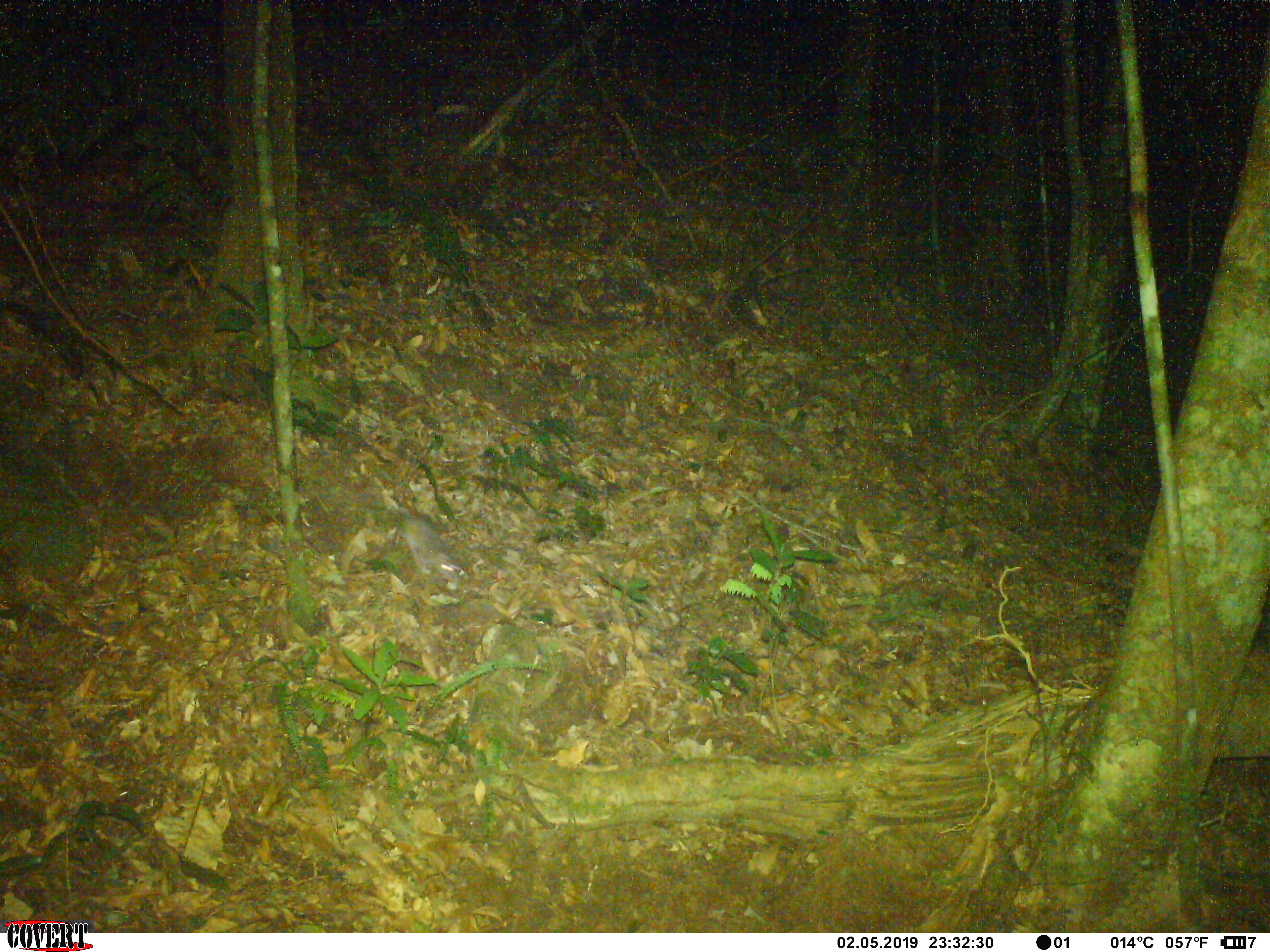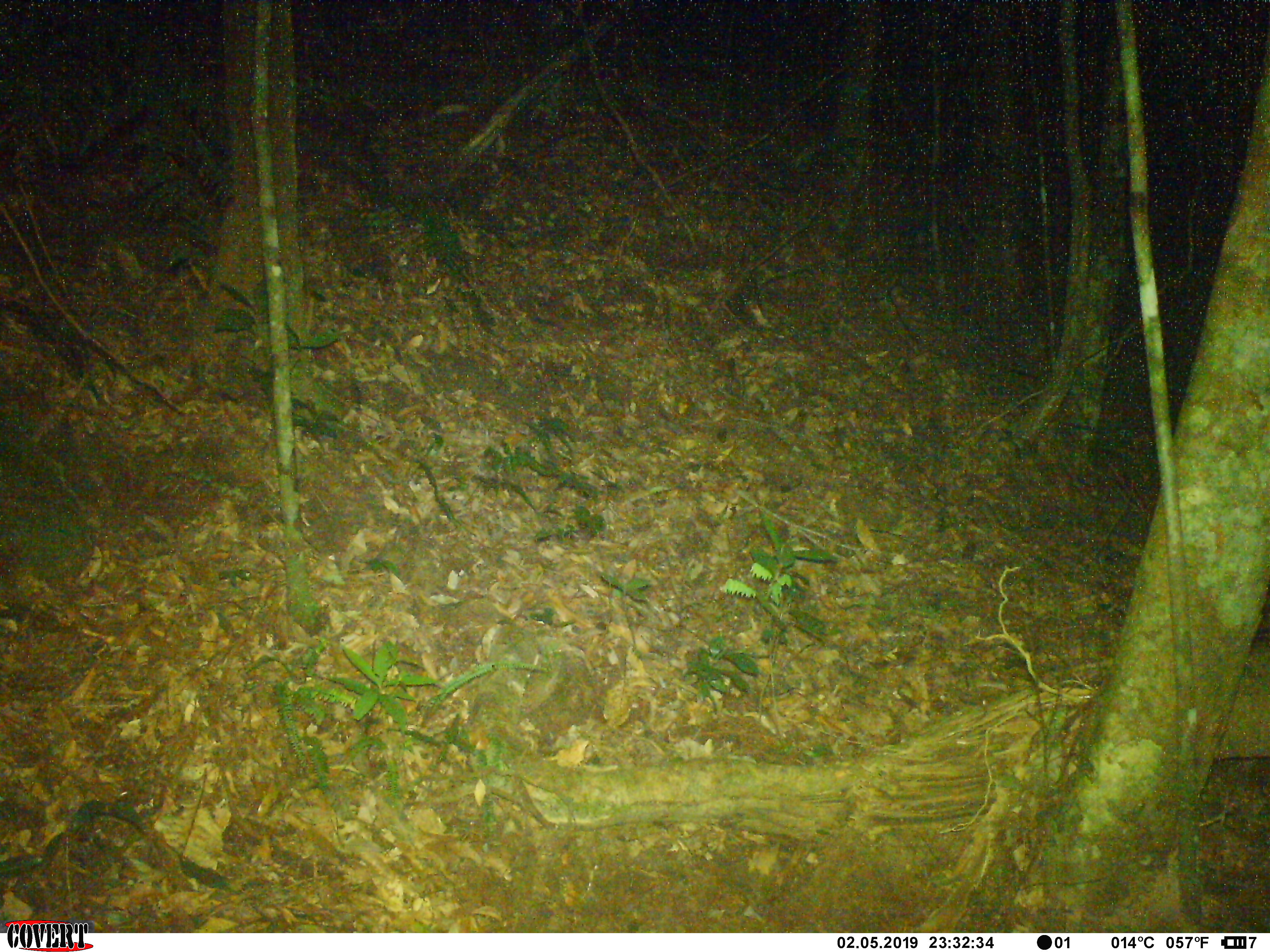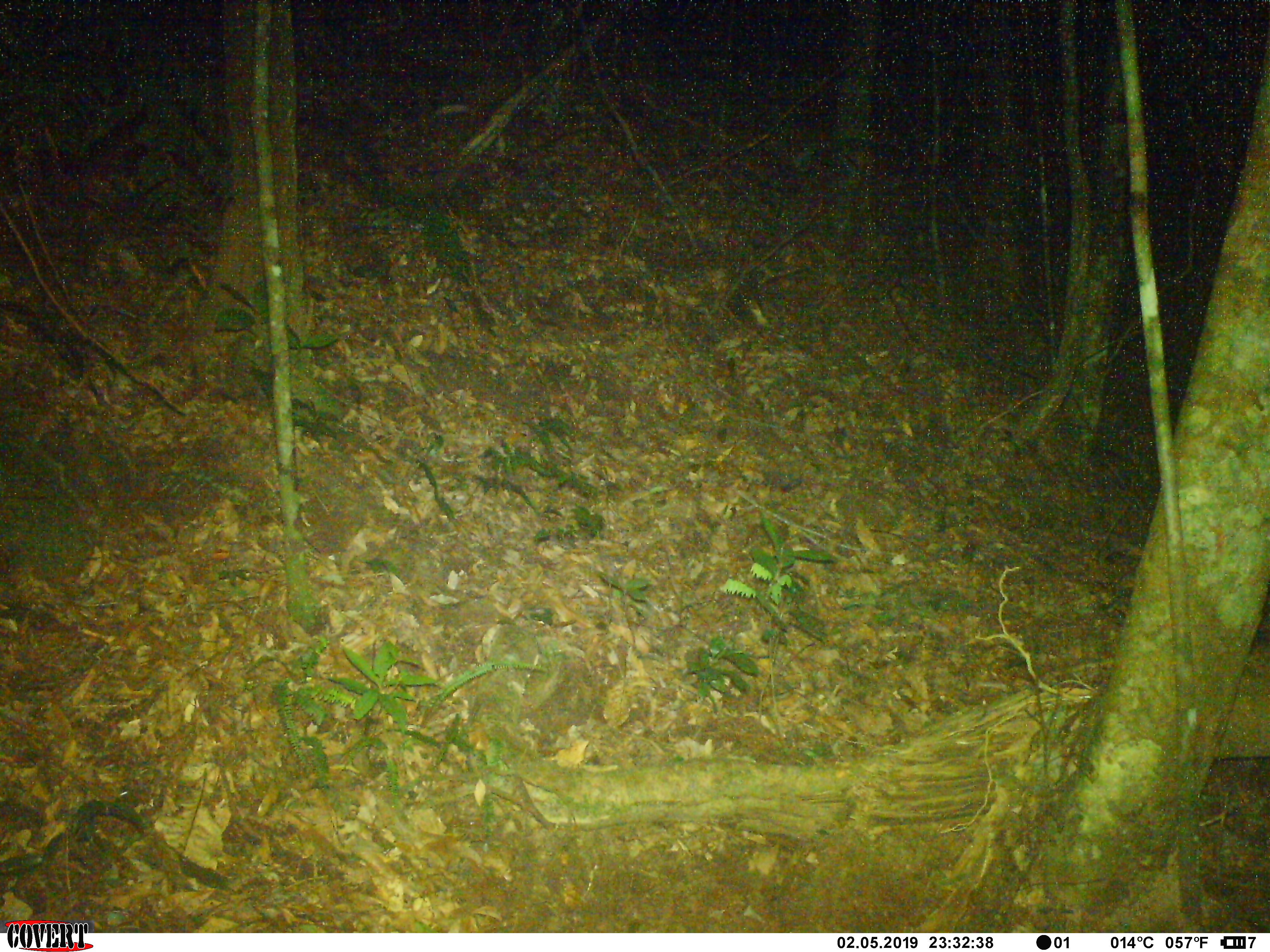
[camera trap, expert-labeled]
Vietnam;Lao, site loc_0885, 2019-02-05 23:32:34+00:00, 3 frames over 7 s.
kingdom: Animalia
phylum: Chordata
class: Mammalia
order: Rodentia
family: Muridae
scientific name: Muridae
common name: old-world mice and rats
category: unidentified murid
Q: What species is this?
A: Unidentified murid (old-world mice and rats) (Muridae).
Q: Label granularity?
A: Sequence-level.